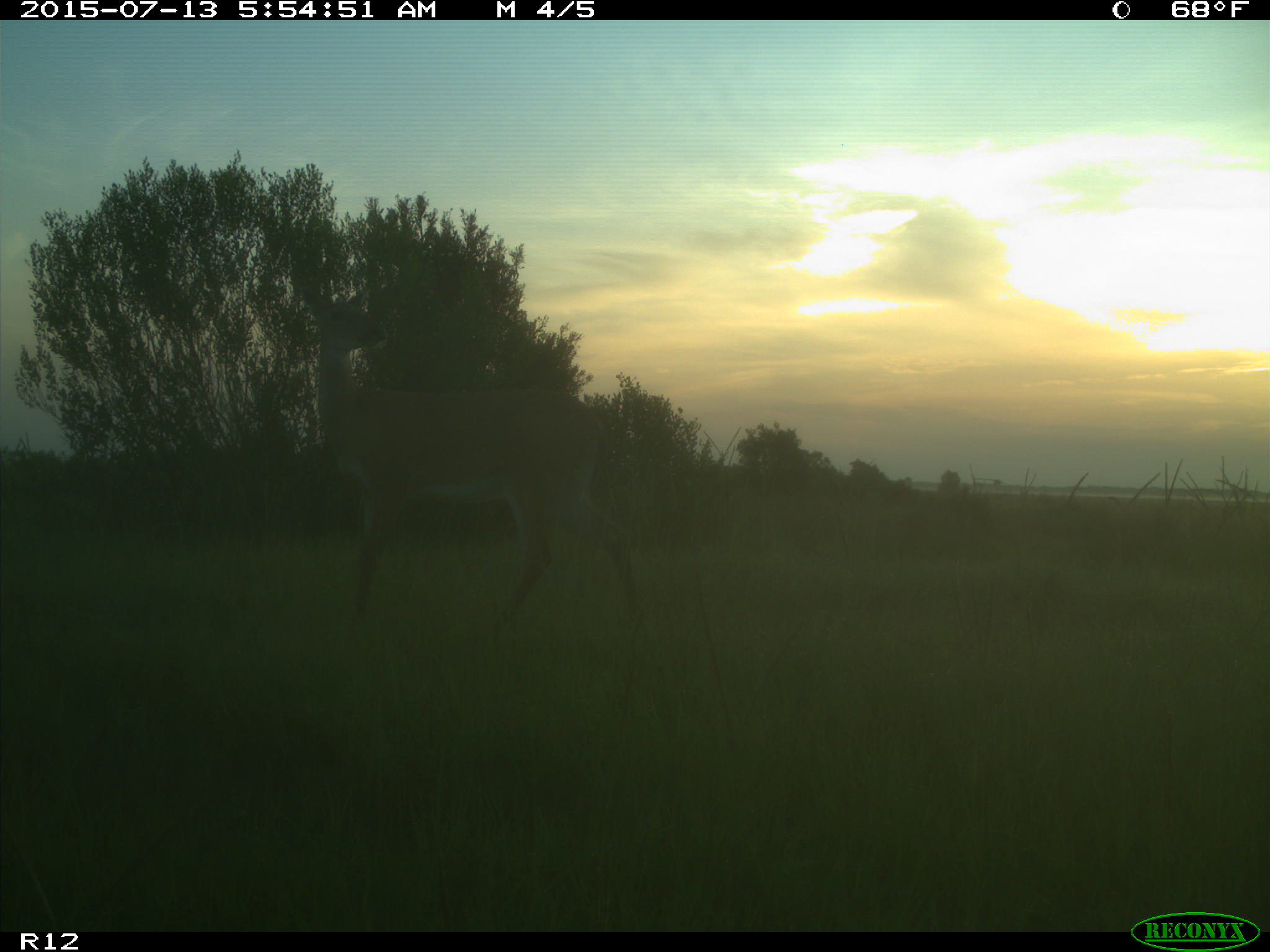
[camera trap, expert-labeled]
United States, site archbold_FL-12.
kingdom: Animalia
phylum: Chordata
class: Mammalia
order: Artiodactyla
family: Cervidae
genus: Odocoileus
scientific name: Odocoileus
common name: deer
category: unidentified deer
Unidentified deer (deer) (Odocoileus).